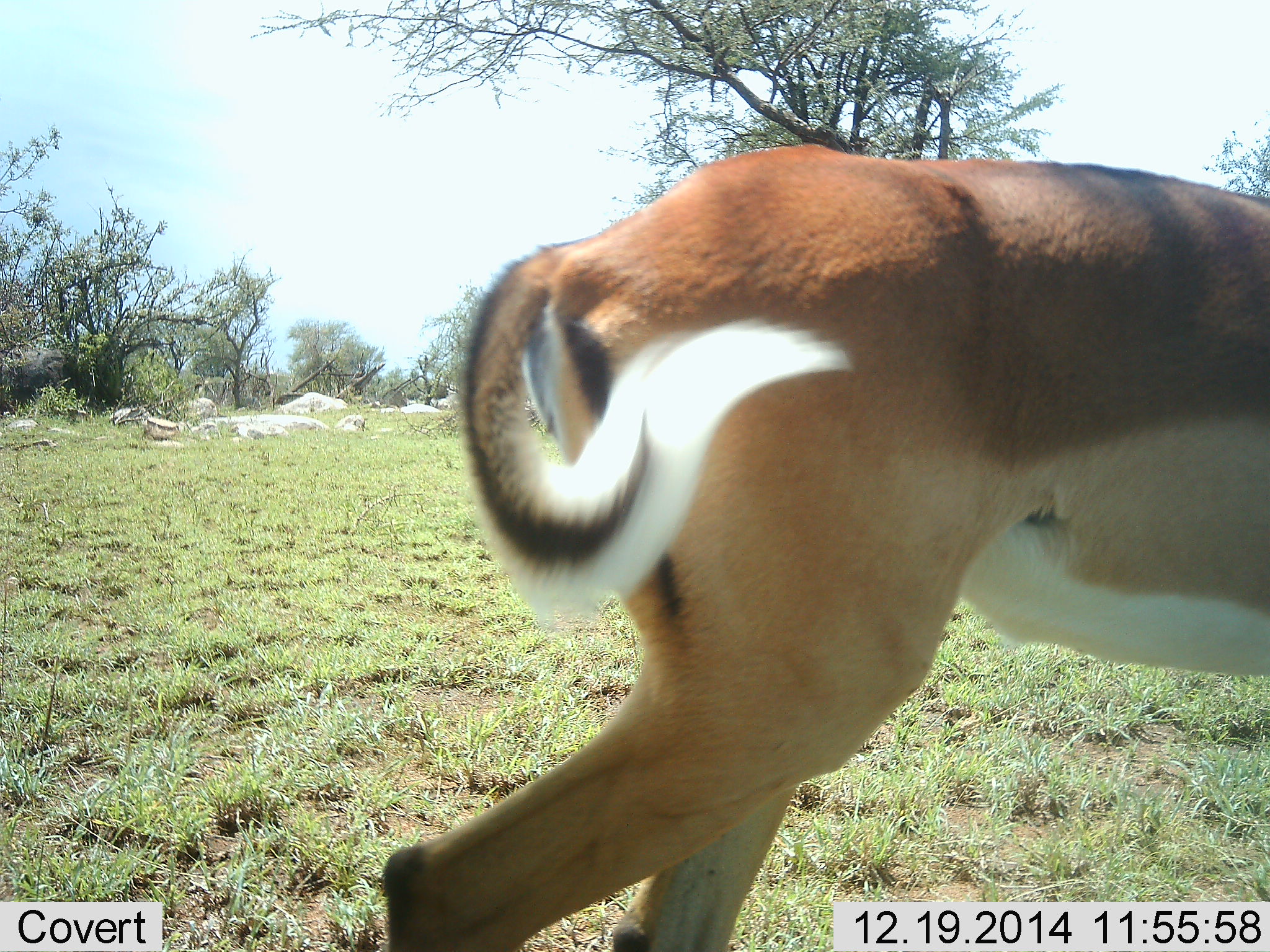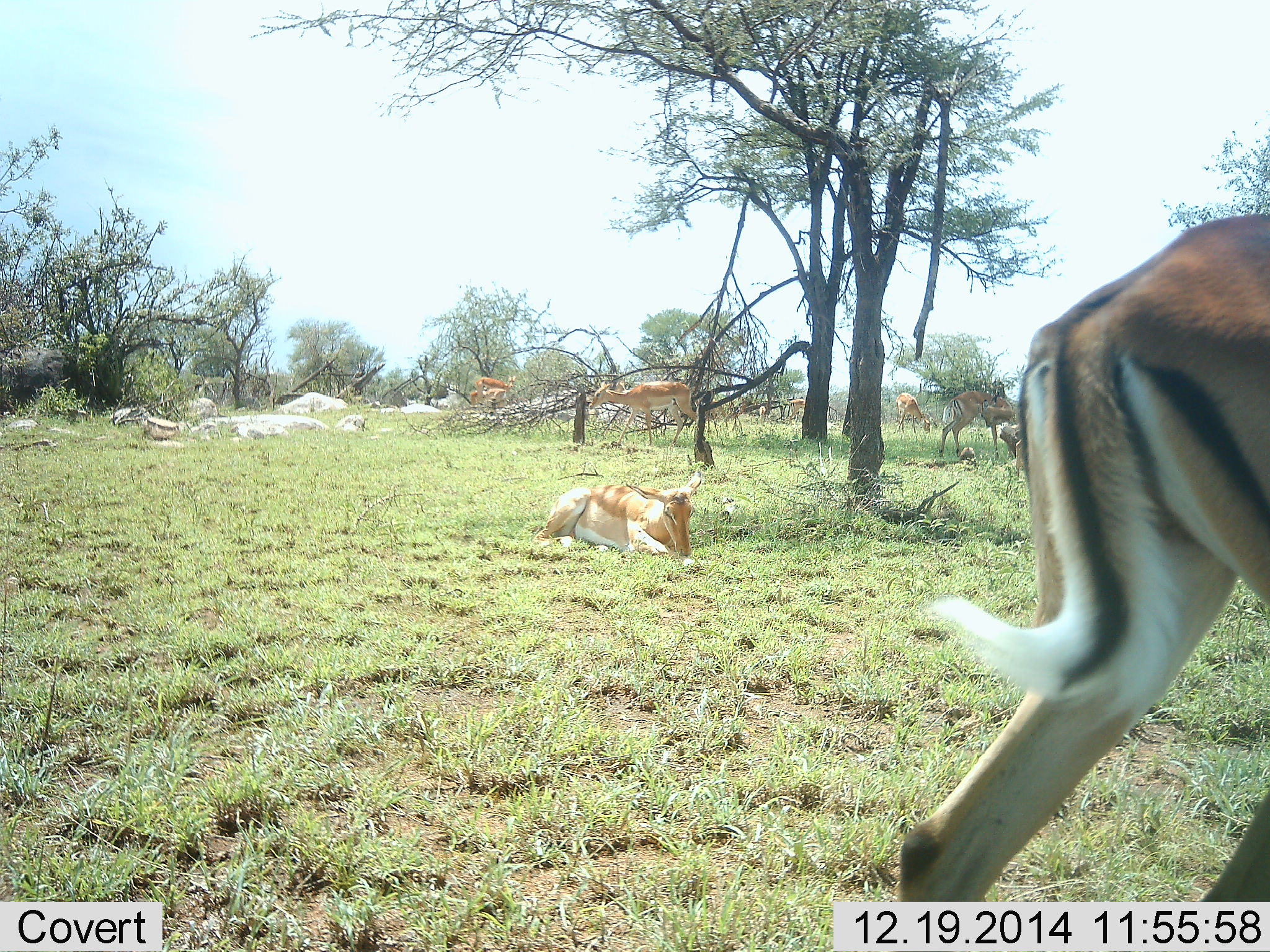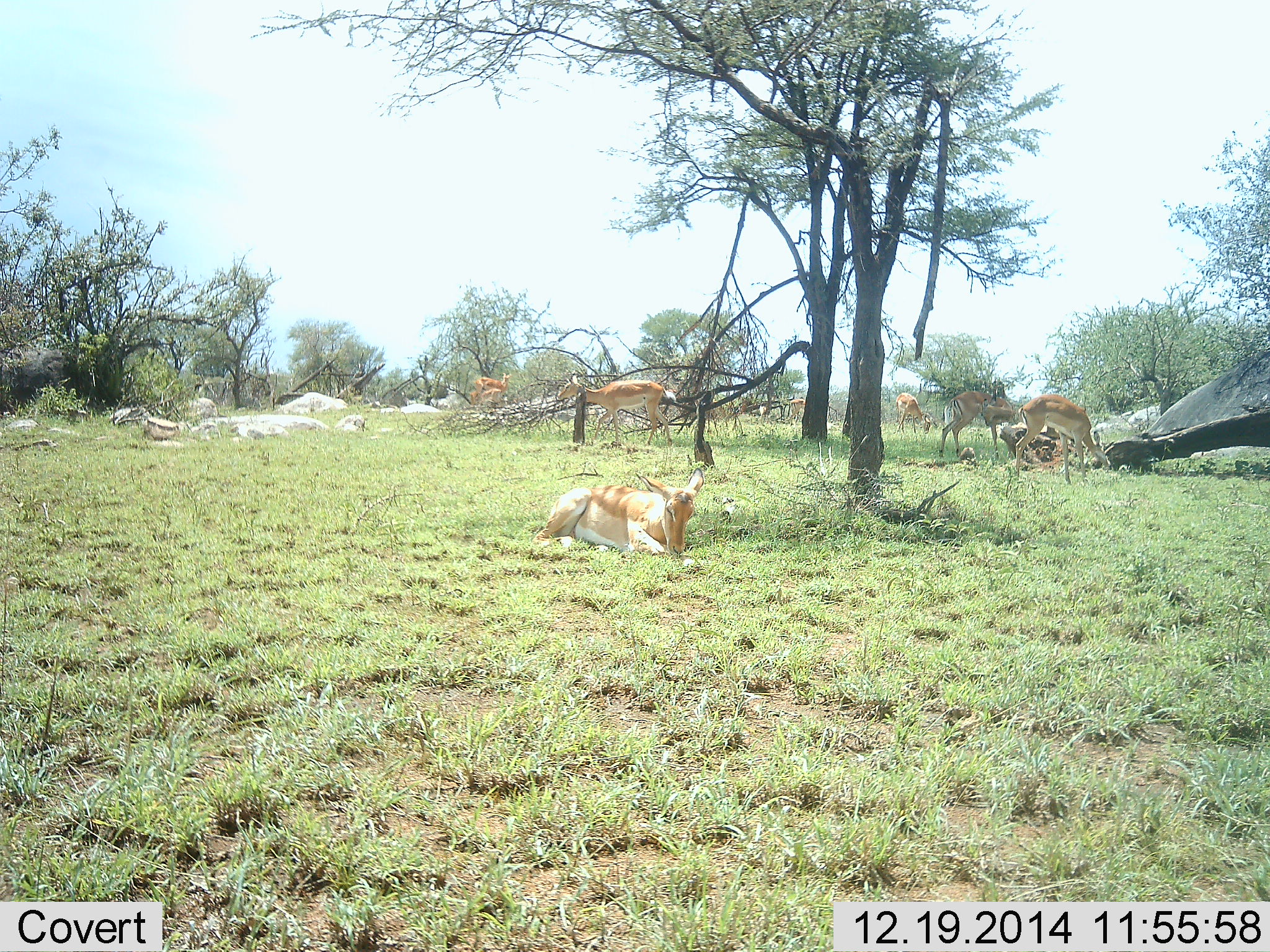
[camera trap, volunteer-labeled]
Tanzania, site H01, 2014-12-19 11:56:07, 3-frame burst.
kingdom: Animalia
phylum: Chordata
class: Mammalia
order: Artiodactyla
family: Bovidae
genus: Aepyceros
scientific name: Aepyceros melampus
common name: impala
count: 8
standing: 70%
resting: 90%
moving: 70%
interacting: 0%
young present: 10%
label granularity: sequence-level